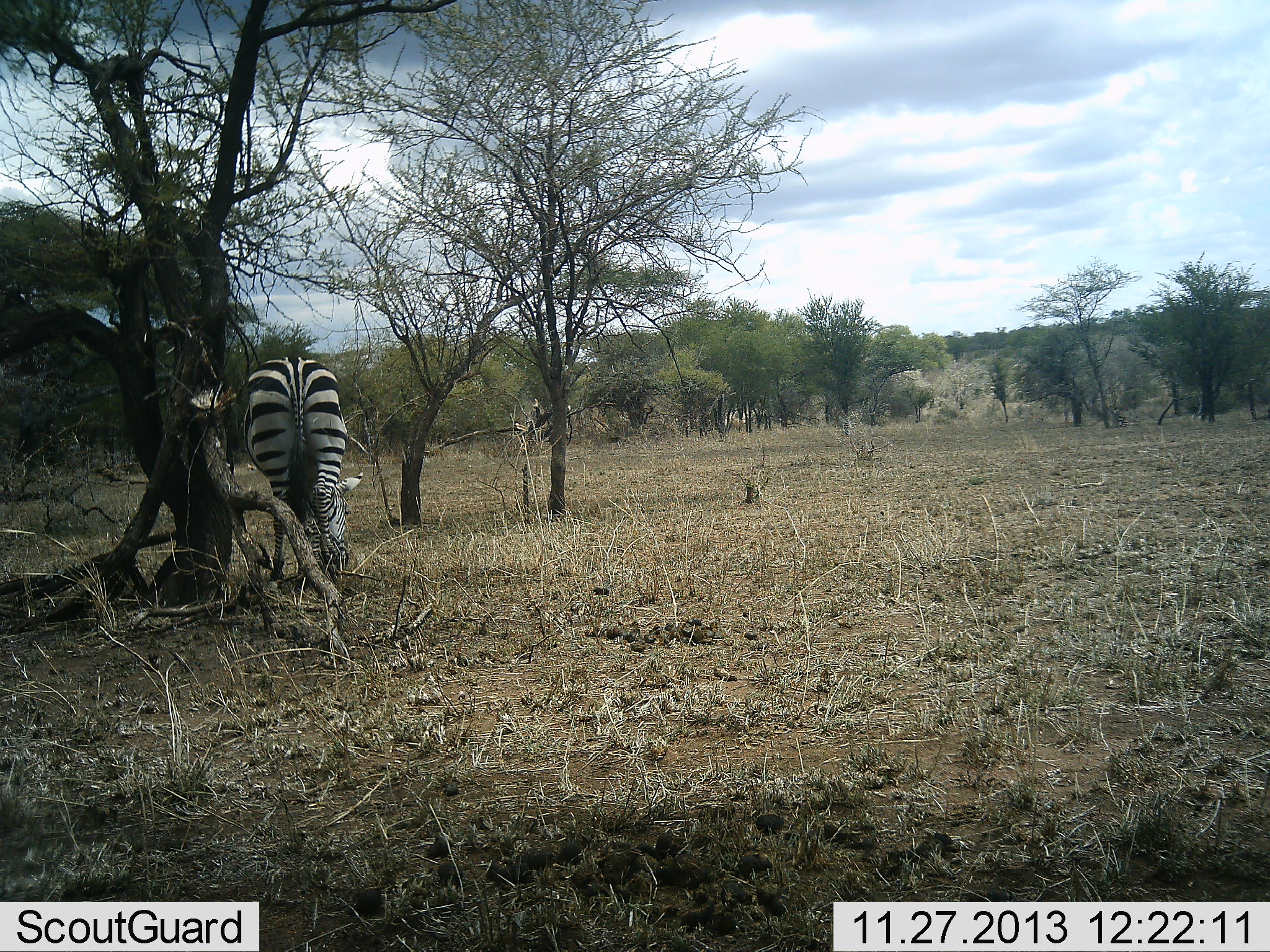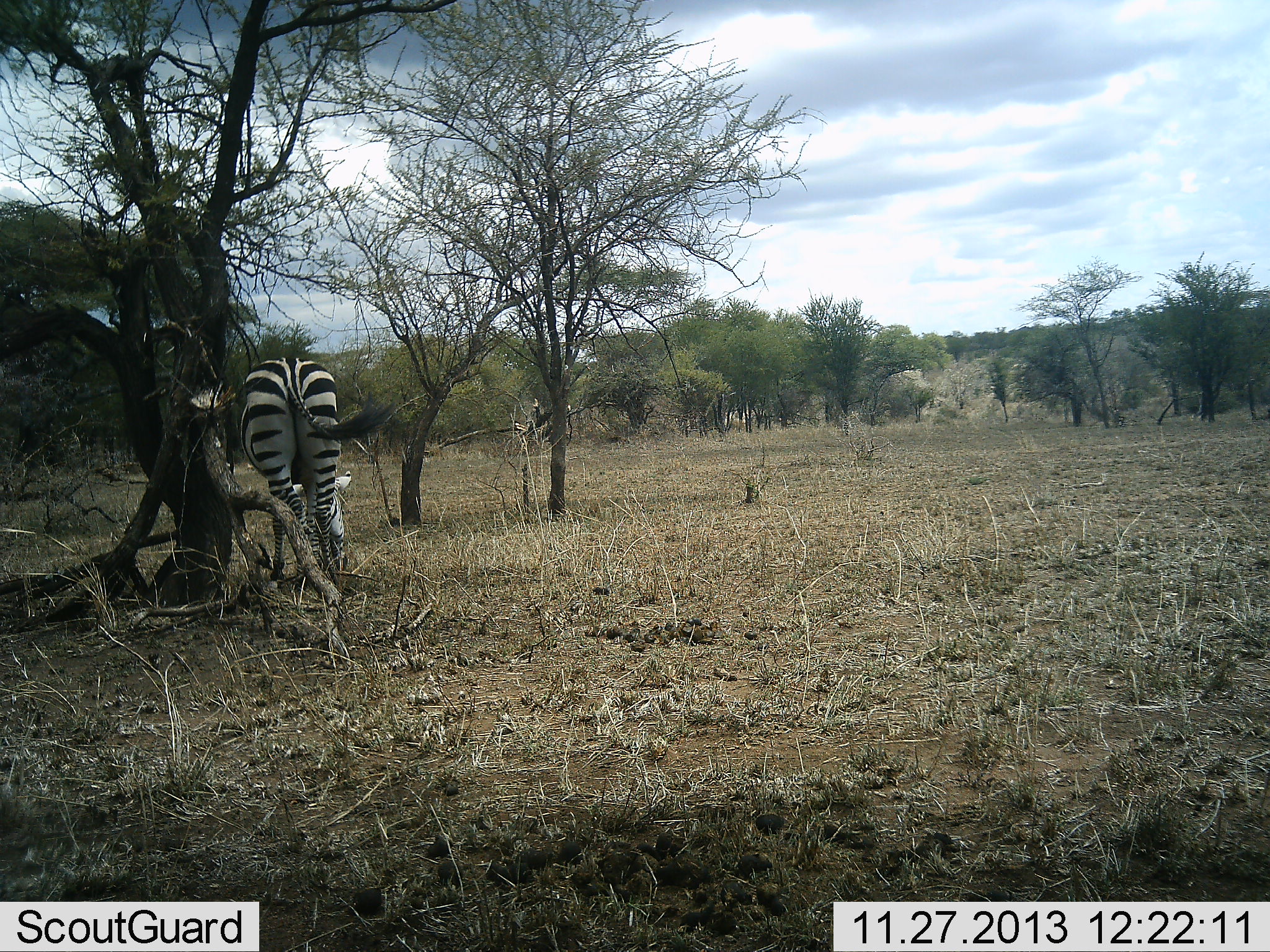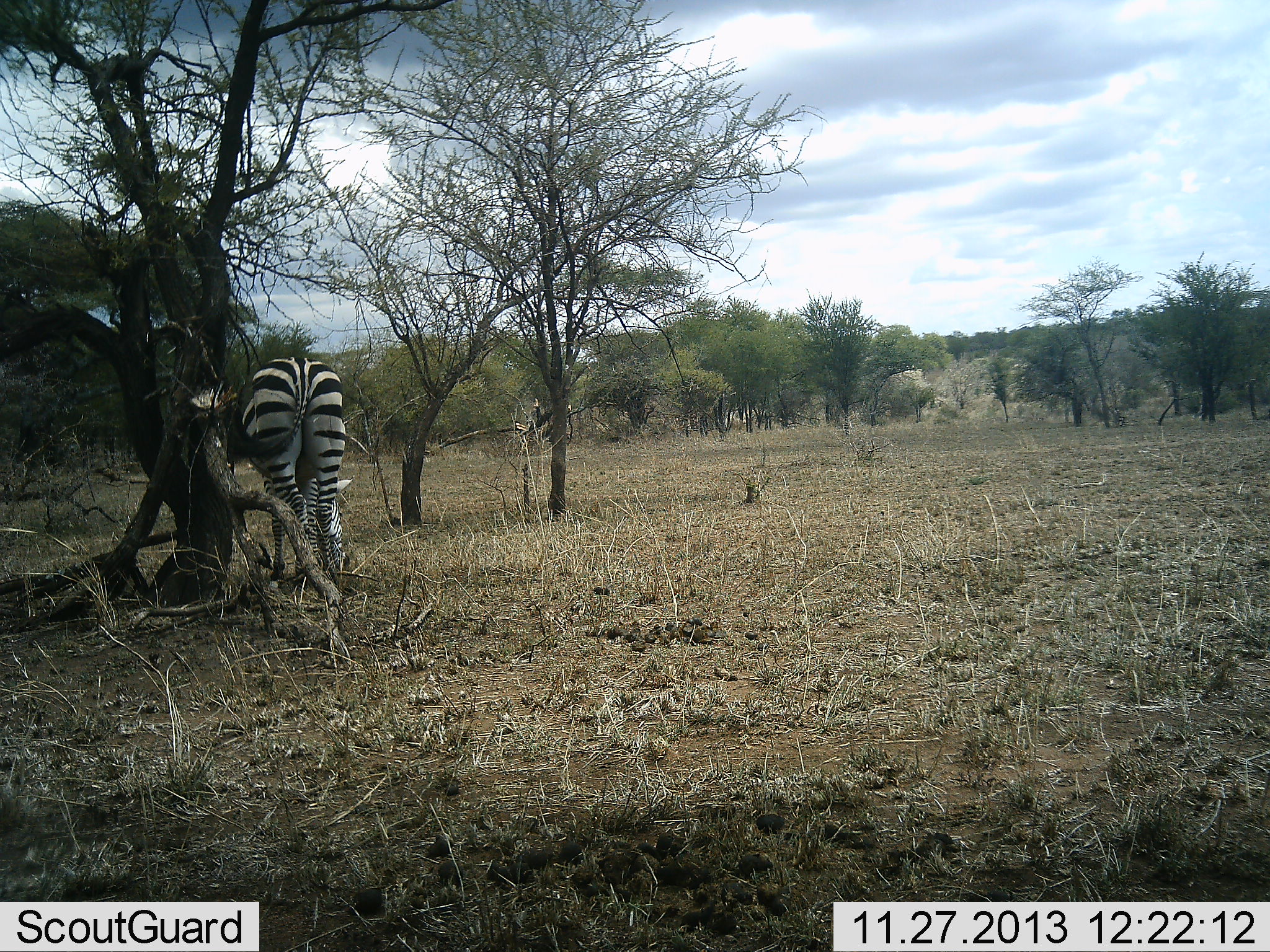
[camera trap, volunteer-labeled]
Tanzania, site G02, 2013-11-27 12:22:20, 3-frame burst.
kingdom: Animalia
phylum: Chordata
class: Mammalia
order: Perissodactyla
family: Equidae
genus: Equus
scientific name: Equus quagga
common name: plains zebra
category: zebra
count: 1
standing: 40%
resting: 0%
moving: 0%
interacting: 0%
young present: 0%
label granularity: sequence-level